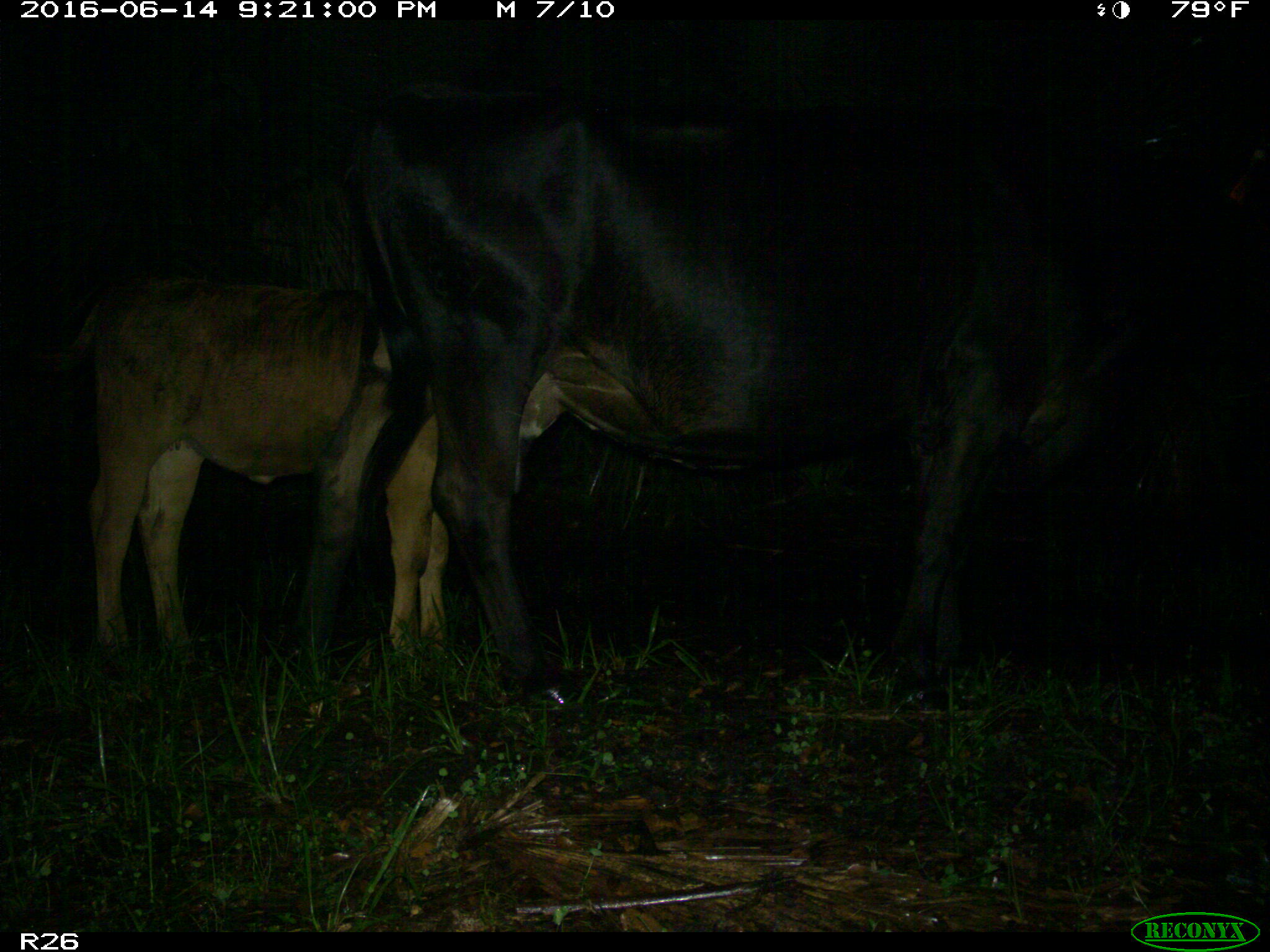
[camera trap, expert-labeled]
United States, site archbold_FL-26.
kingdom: Animalia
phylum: Chordata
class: Mammalia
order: Artiodactyla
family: Bovidae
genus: Bos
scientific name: Bos taurus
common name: domestic cow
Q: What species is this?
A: Bos taurus (domestic cow).